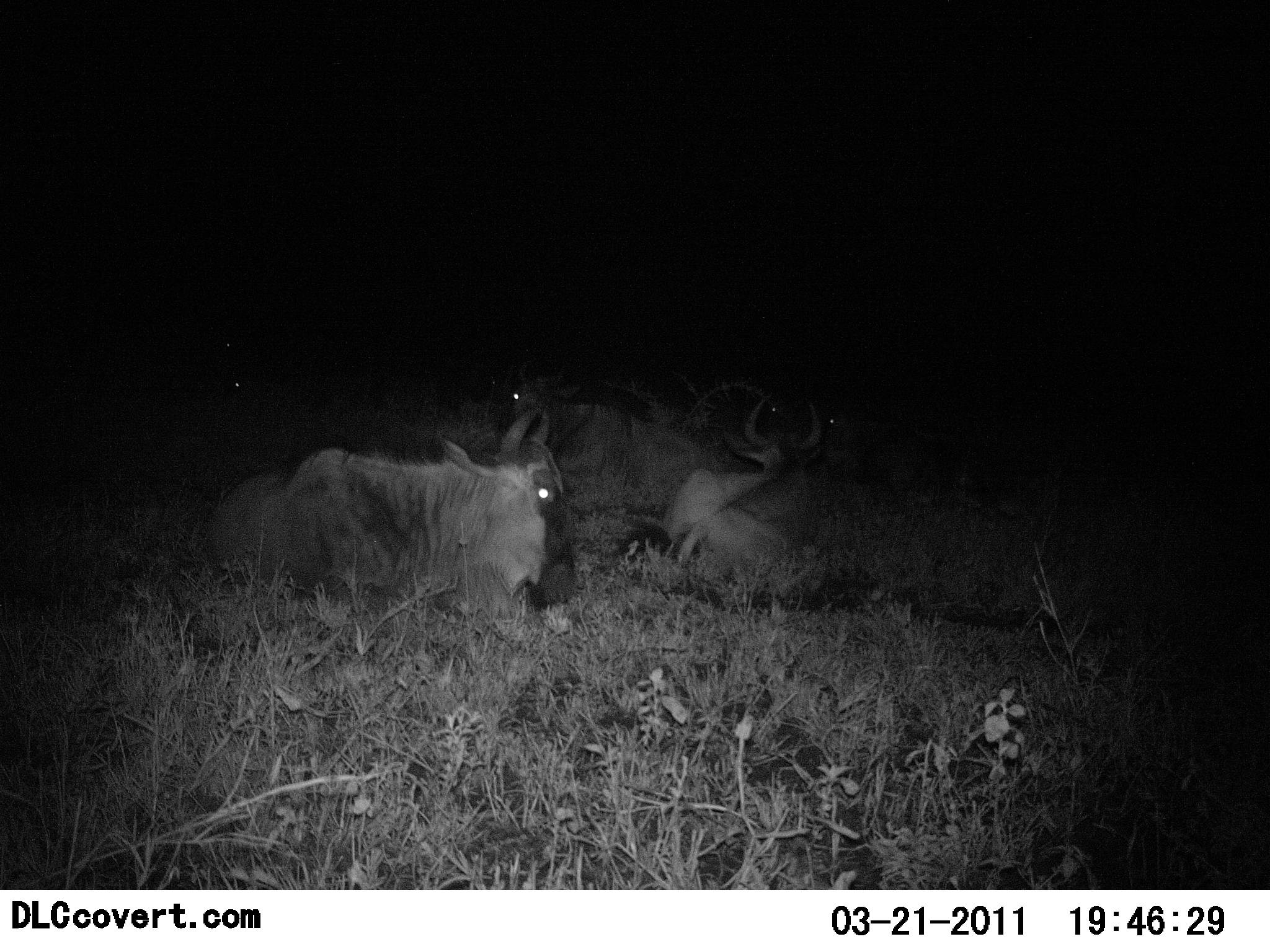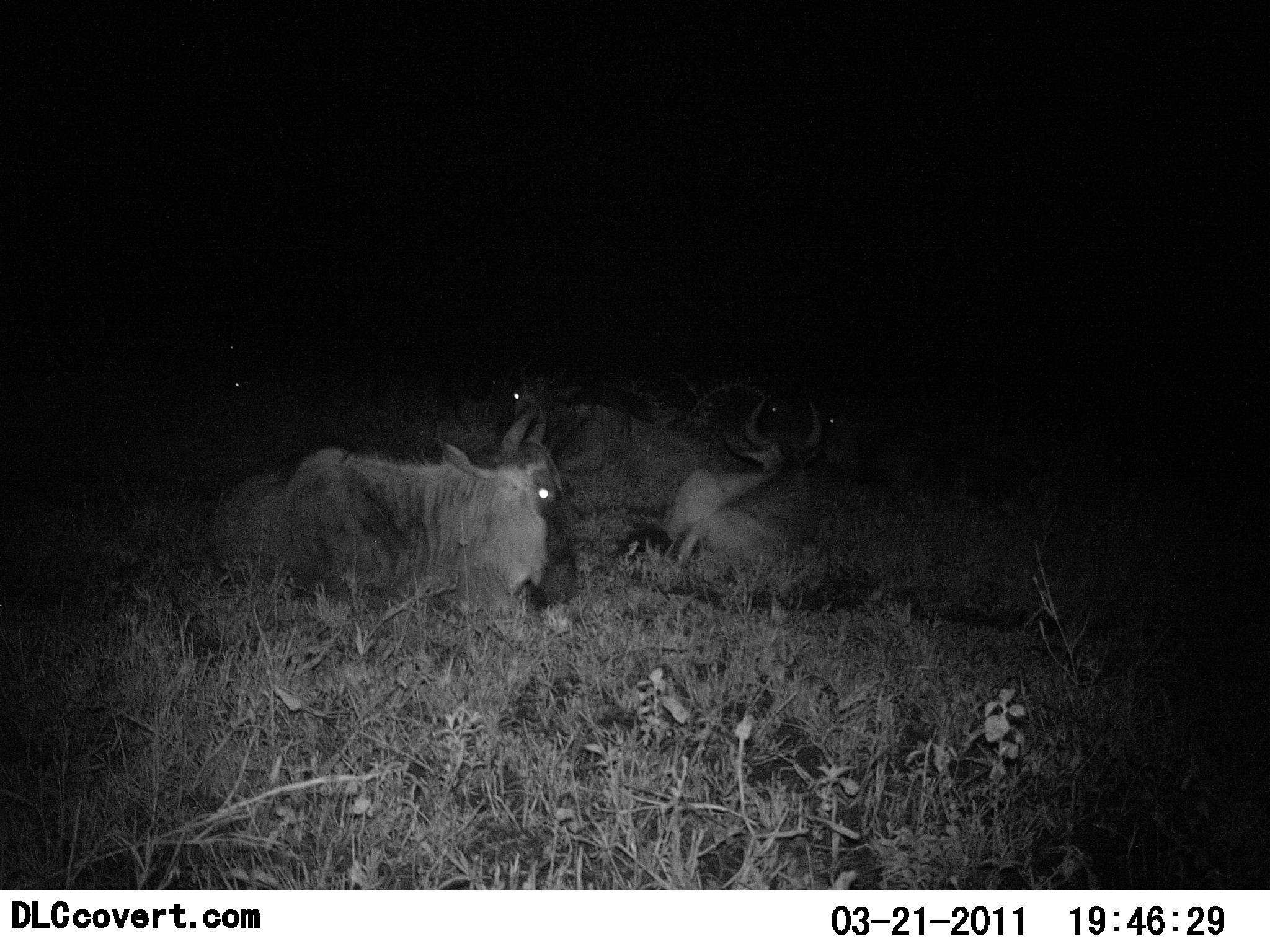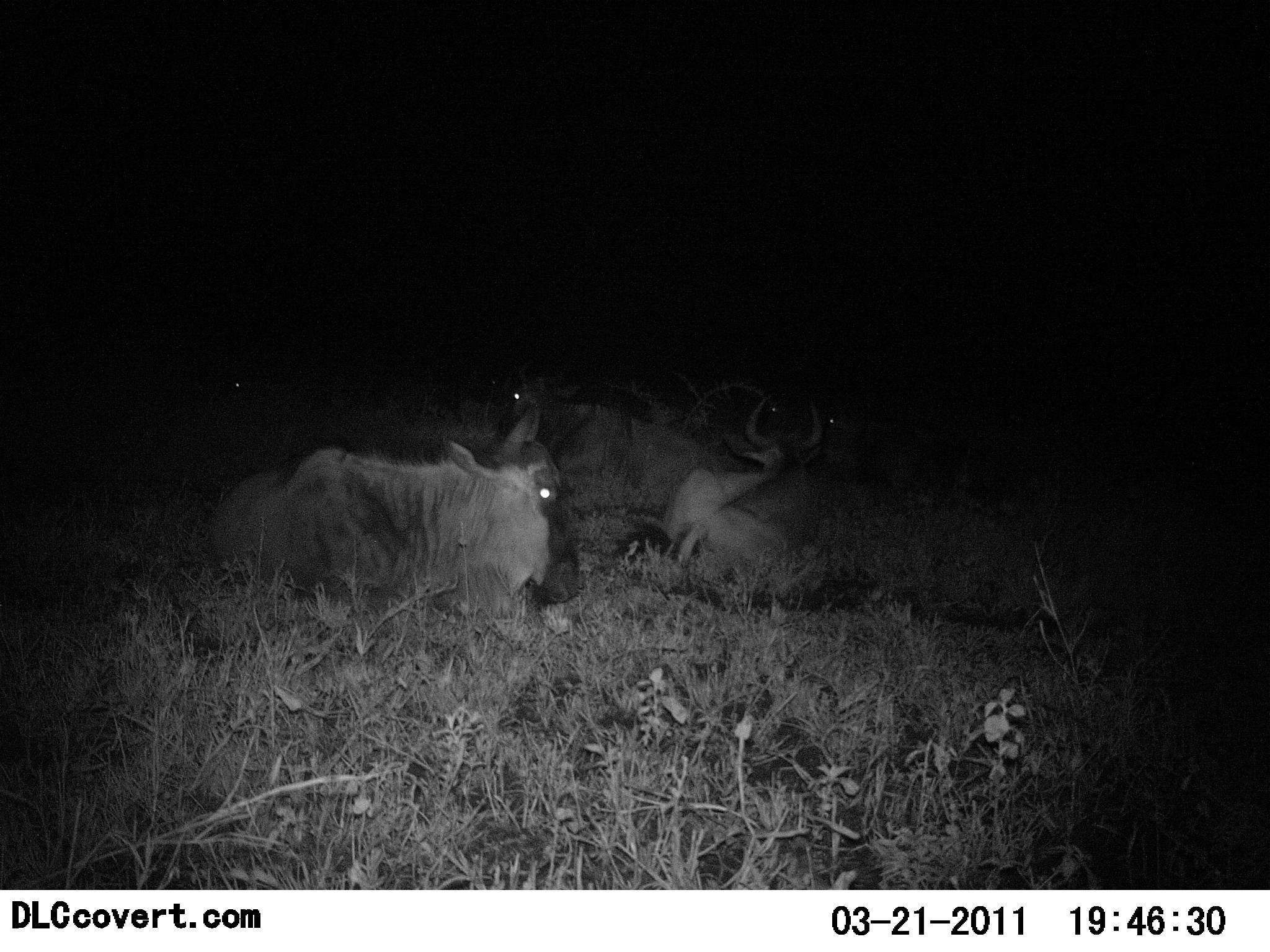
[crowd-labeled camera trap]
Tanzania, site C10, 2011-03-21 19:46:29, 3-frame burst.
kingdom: Animalia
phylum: Chordata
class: Mammalia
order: Artiodactyla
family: Bovidae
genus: Connochaetes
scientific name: Connochaetes taurinus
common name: blue wildebeest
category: wildebeest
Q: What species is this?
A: Wildebeest (blue wildebeest) (Connochaetes taurinus).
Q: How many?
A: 5.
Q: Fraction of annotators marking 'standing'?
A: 0%.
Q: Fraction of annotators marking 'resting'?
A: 100%.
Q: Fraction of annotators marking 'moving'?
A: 0%.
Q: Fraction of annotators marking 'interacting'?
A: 0%.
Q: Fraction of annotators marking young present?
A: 0%.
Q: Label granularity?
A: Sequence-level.